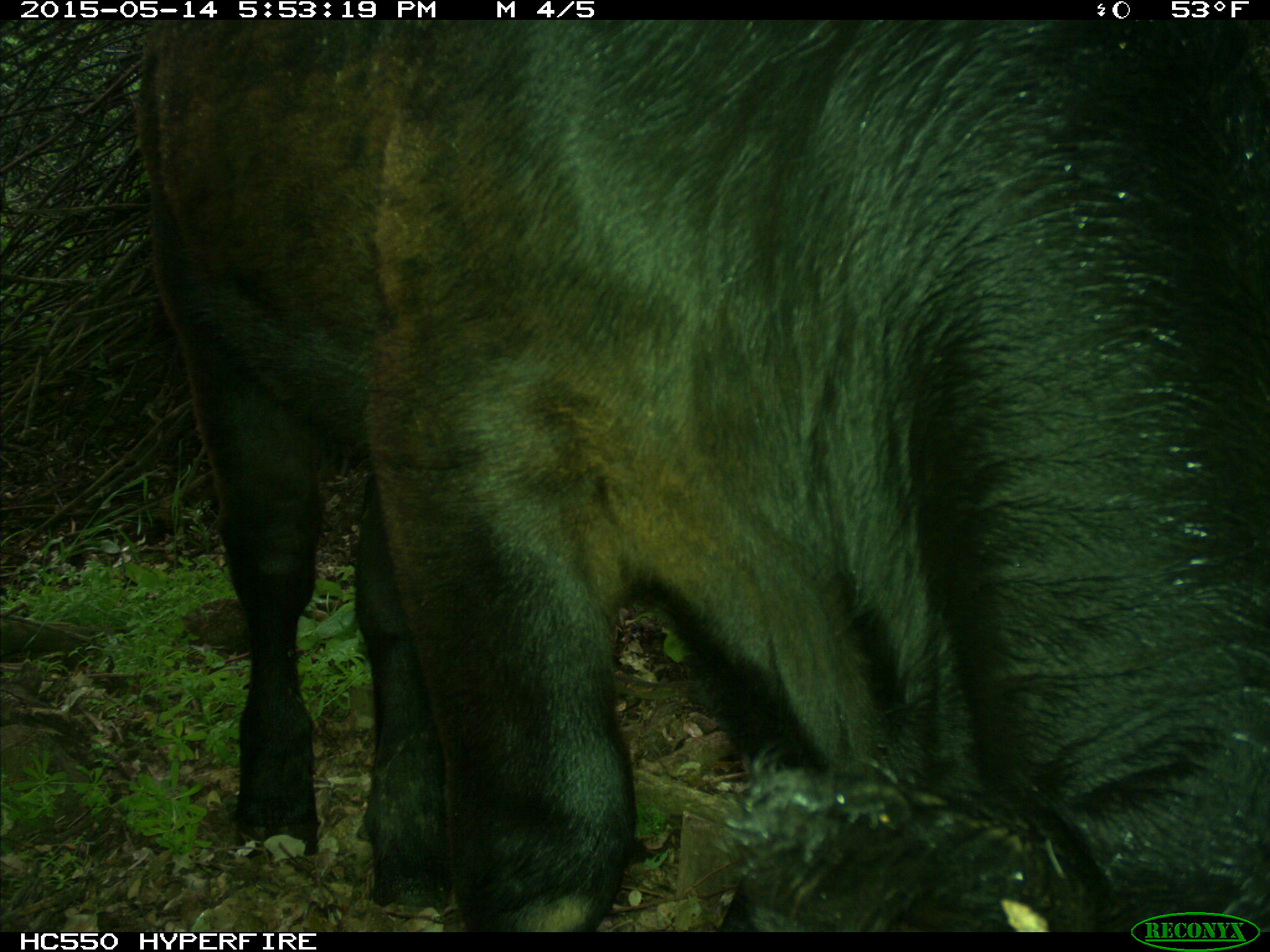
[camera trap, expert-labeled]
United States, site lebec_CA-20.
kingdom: Animalia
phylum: Chordata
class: Mammalia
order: Artiodactyla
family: Bovidae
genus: Bos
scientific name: Bos taurus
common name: domestic cow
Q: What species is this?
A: Bos taurus (domestic cow).